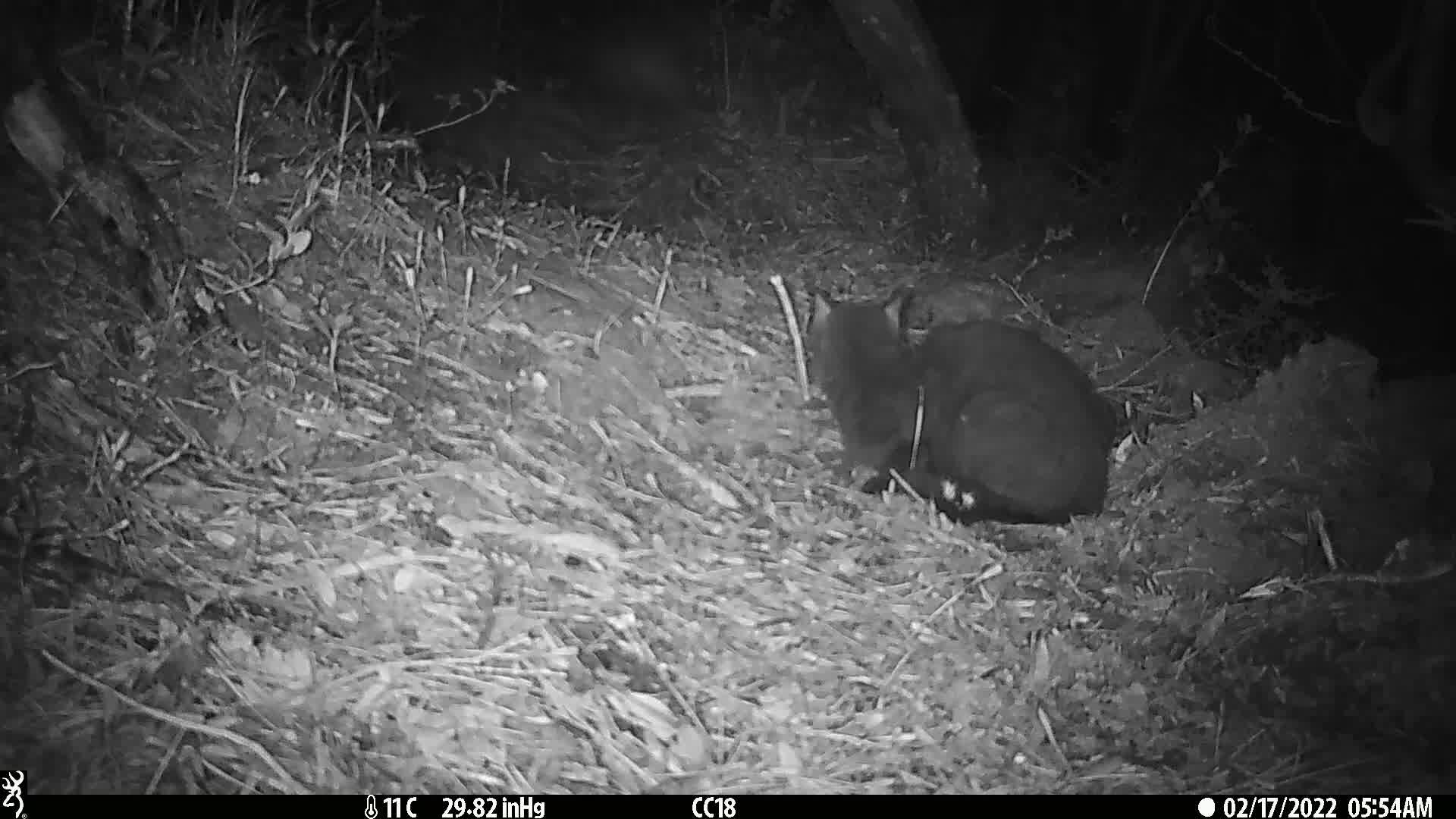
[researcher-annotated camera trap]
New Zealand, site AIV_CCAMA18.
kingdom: Animalia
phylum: Chordata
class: Mammalia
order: Carnivora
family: Felidae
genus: Felis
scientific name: Felis catus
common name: domestic cat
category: cat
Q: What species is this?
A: Cat (domestic cat) (Felis catus).